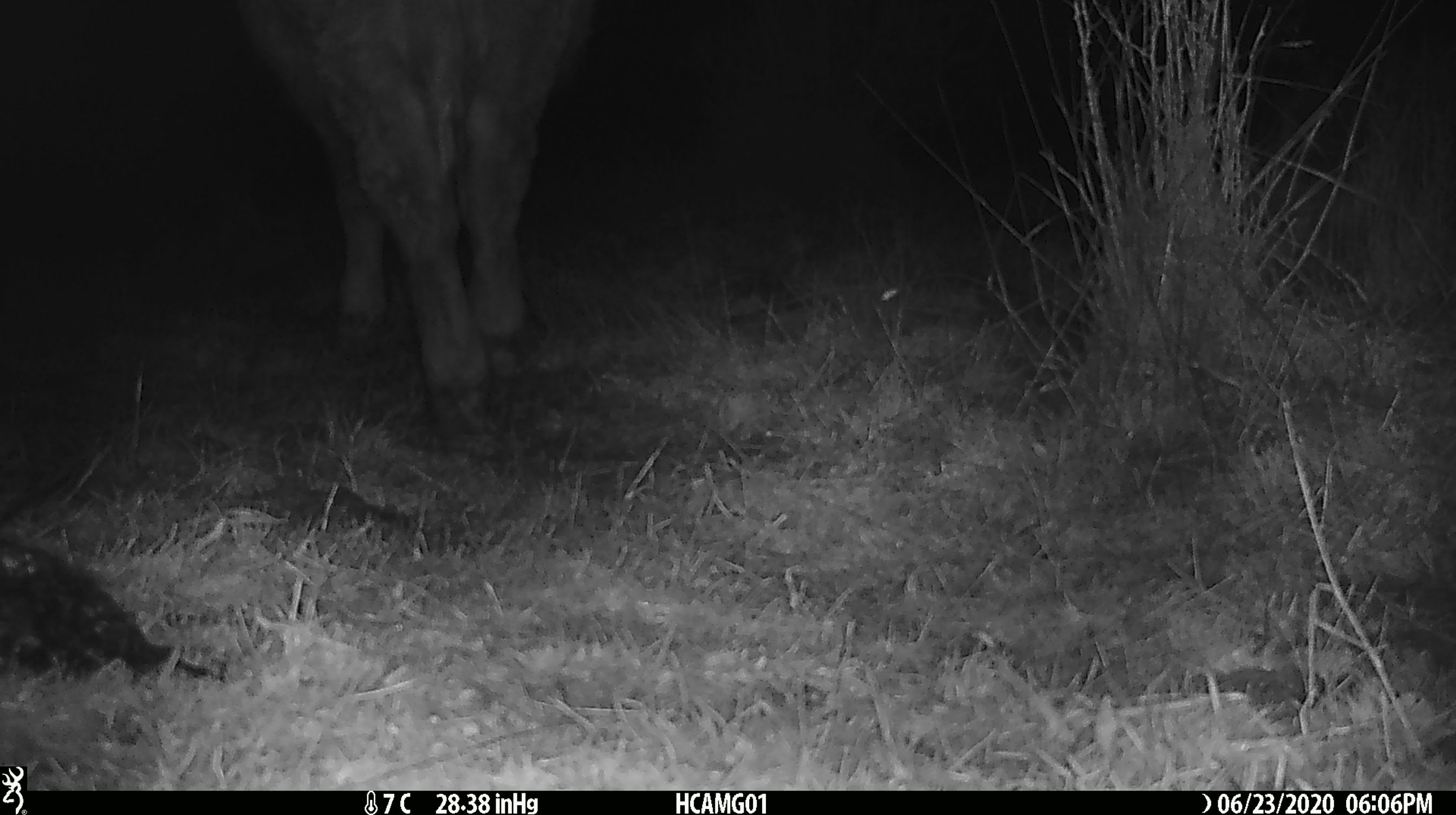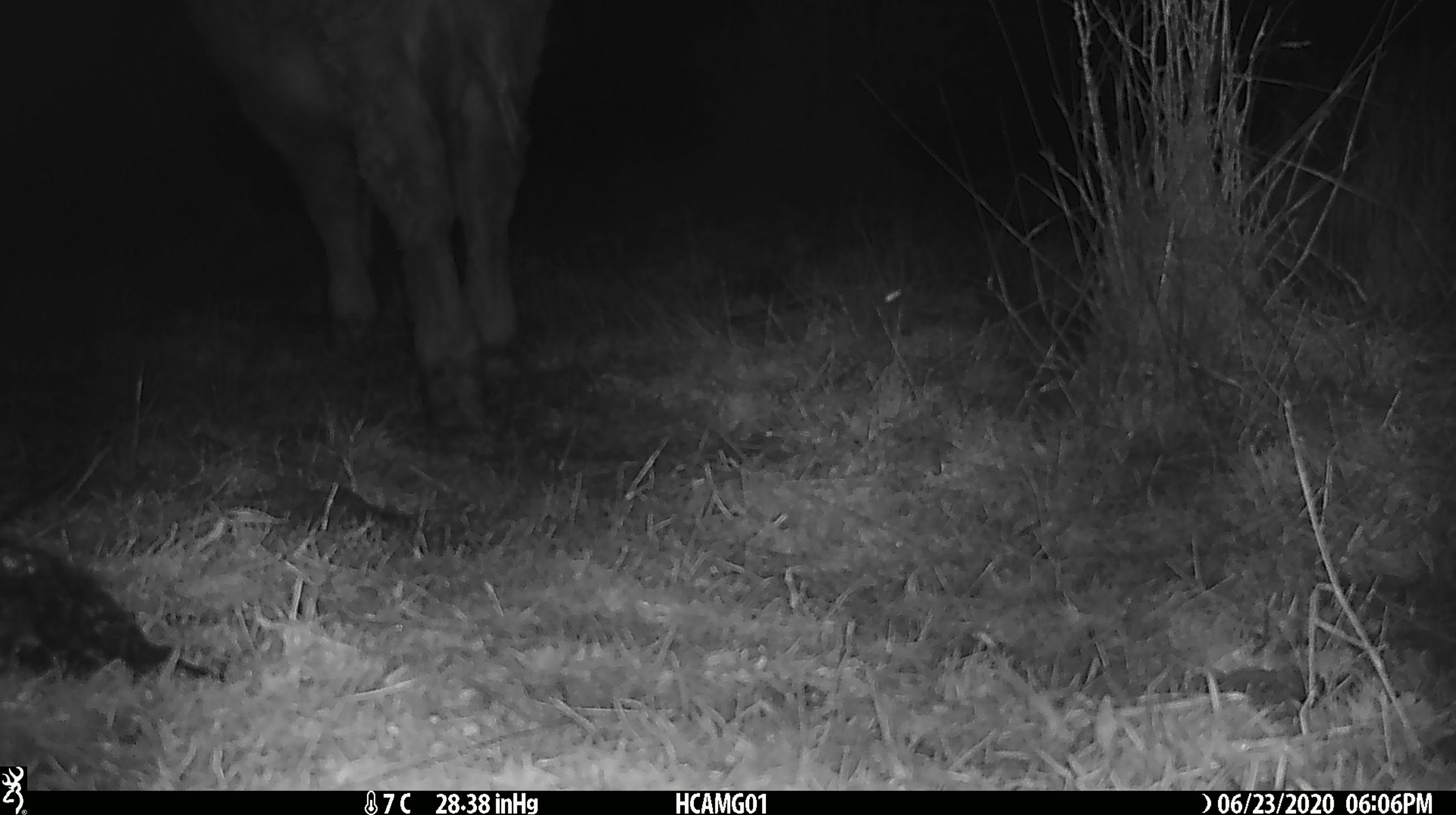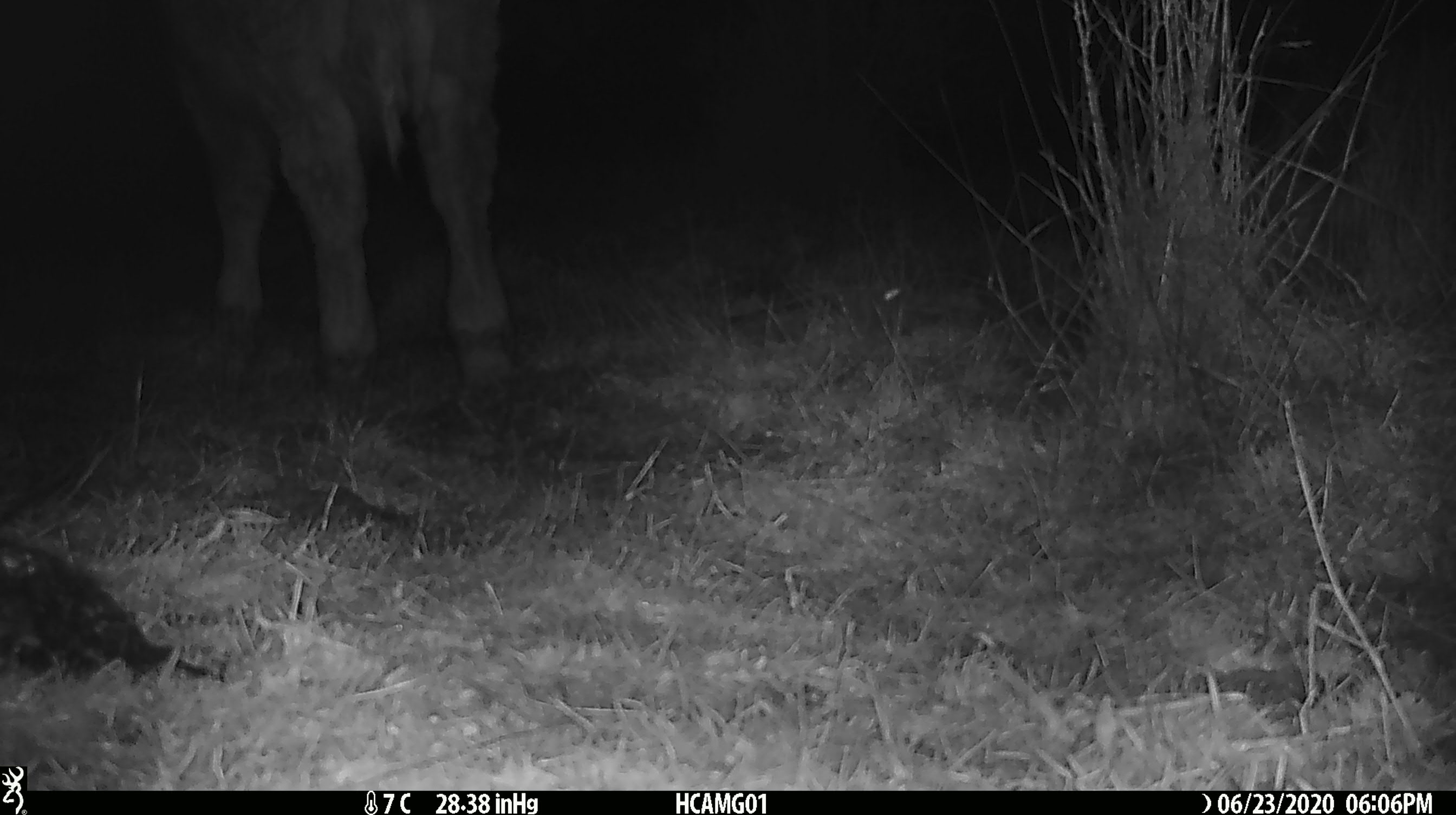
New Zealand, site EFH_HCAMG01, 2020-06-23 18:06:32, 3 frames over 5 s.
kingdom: Animalia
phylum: Chordata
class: Mammalia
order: Artiodactyla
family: Bovidae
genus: Bos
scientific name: Bos taurus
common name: domestic cow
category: cow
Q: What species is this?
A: Cow (domestic cow) (Bos taurus).